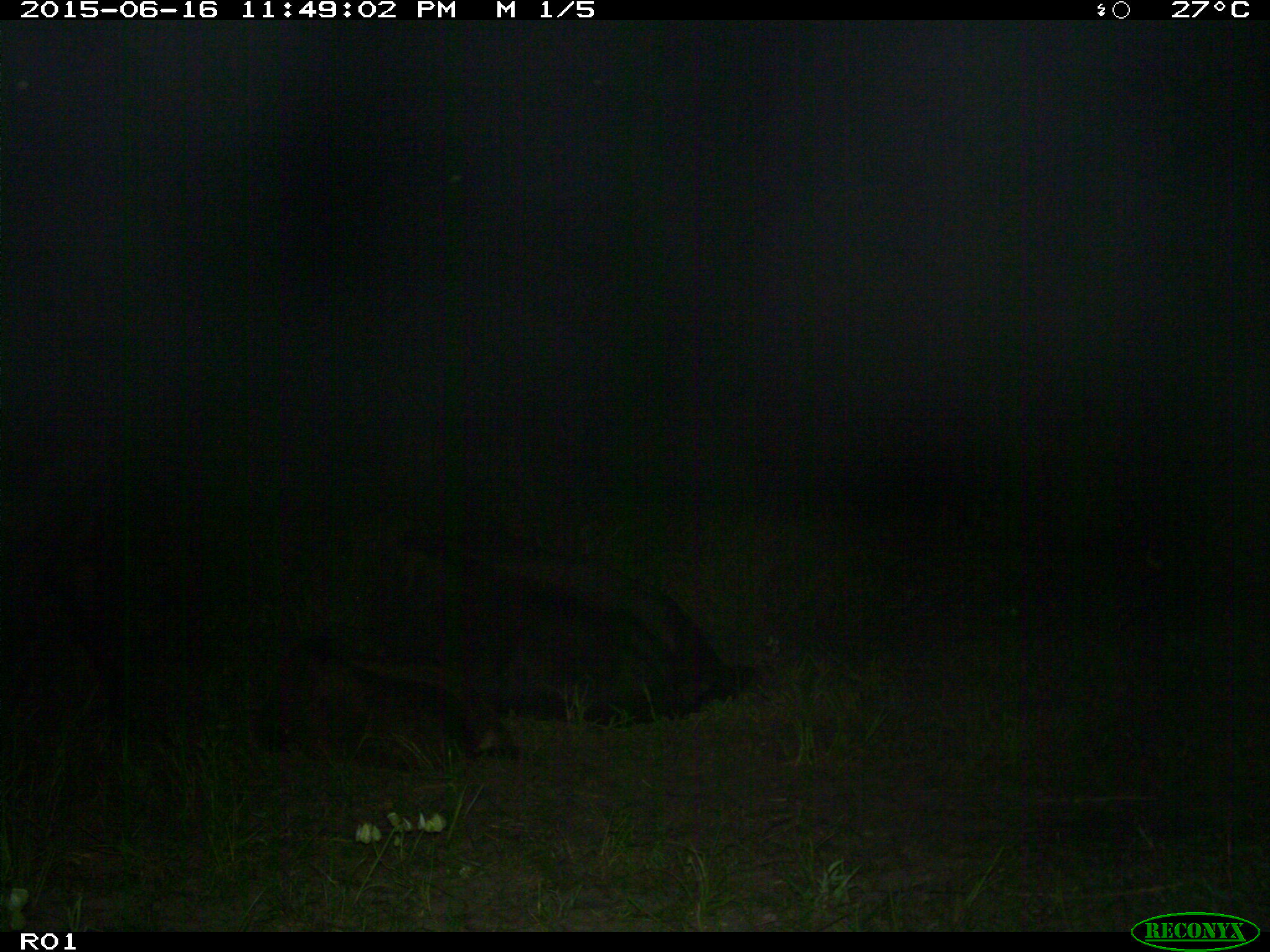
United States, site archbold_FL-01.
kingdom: Animalia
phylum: Chordata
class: Mammalia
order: Artiodactyla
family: Bovidae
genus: Bos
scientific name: Bos taurus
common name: domestic cow